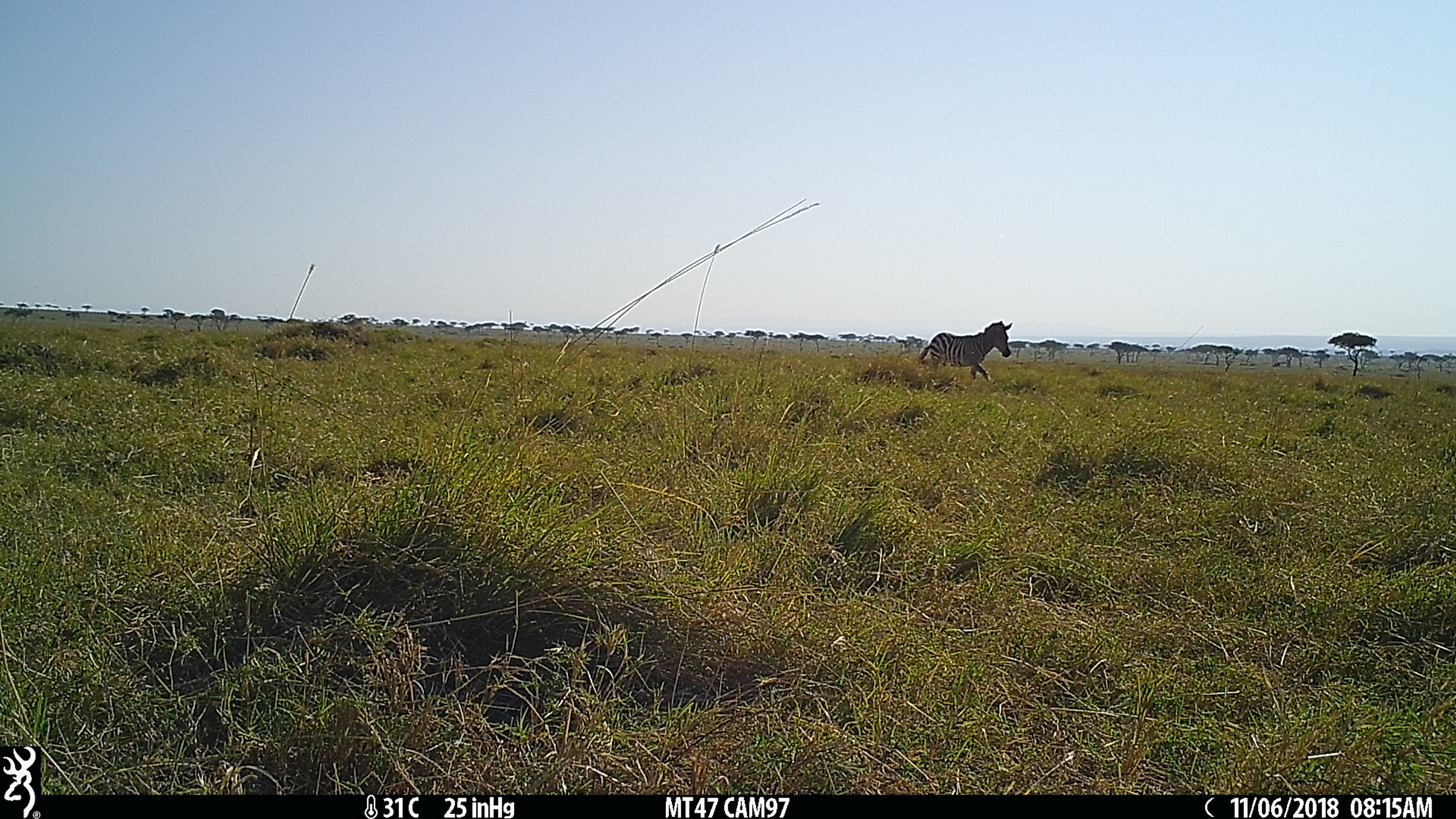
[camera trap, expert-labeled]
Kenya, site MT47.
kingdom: Animalia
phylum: Chordata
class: Mammalia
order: Perissodactyla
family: Equidae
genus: Equus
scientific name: Equus quagga burchellii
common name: burchell's zebra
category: zebra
Zebra (burchell's zebra) (Equus quagga burchellii).